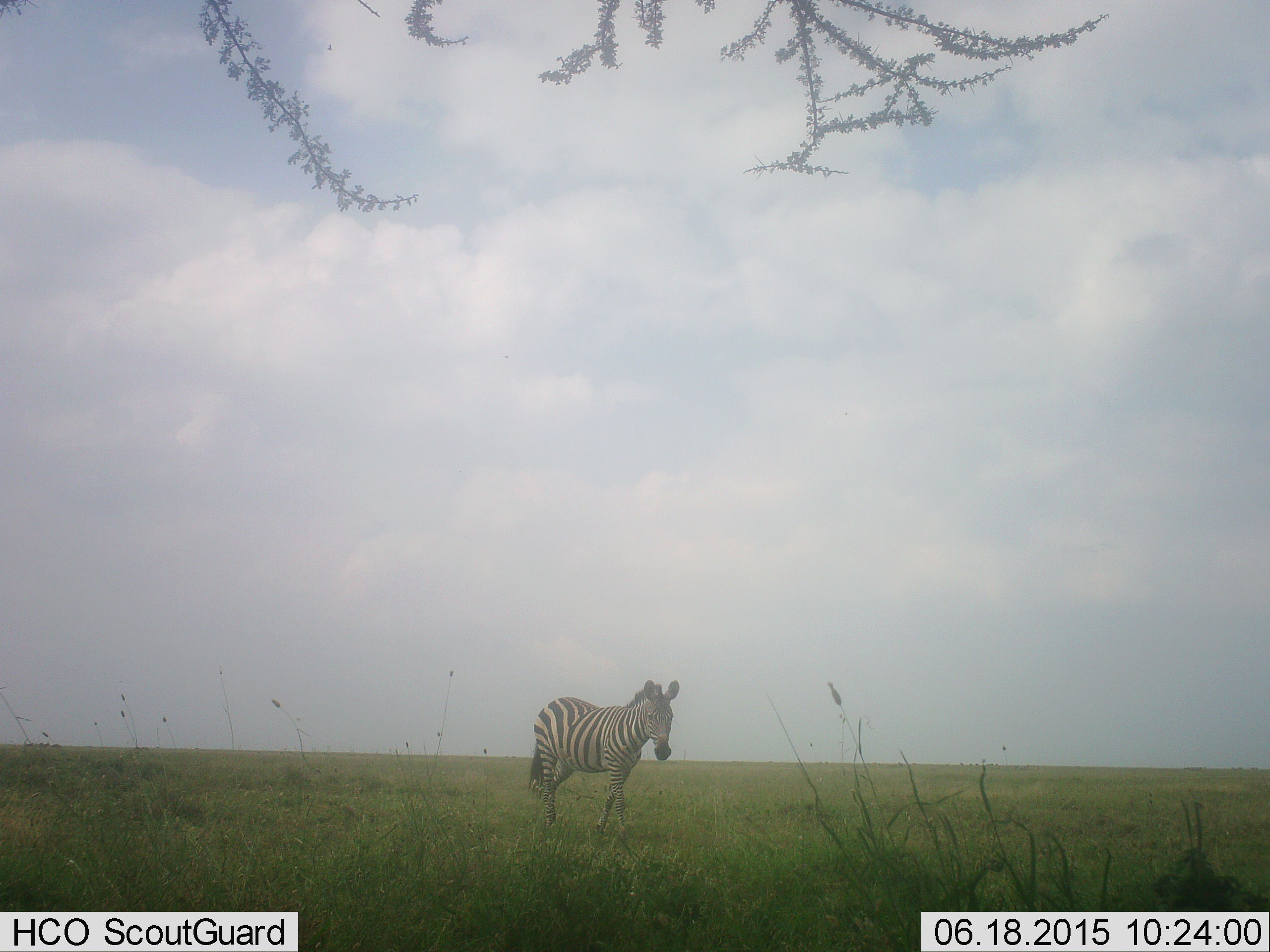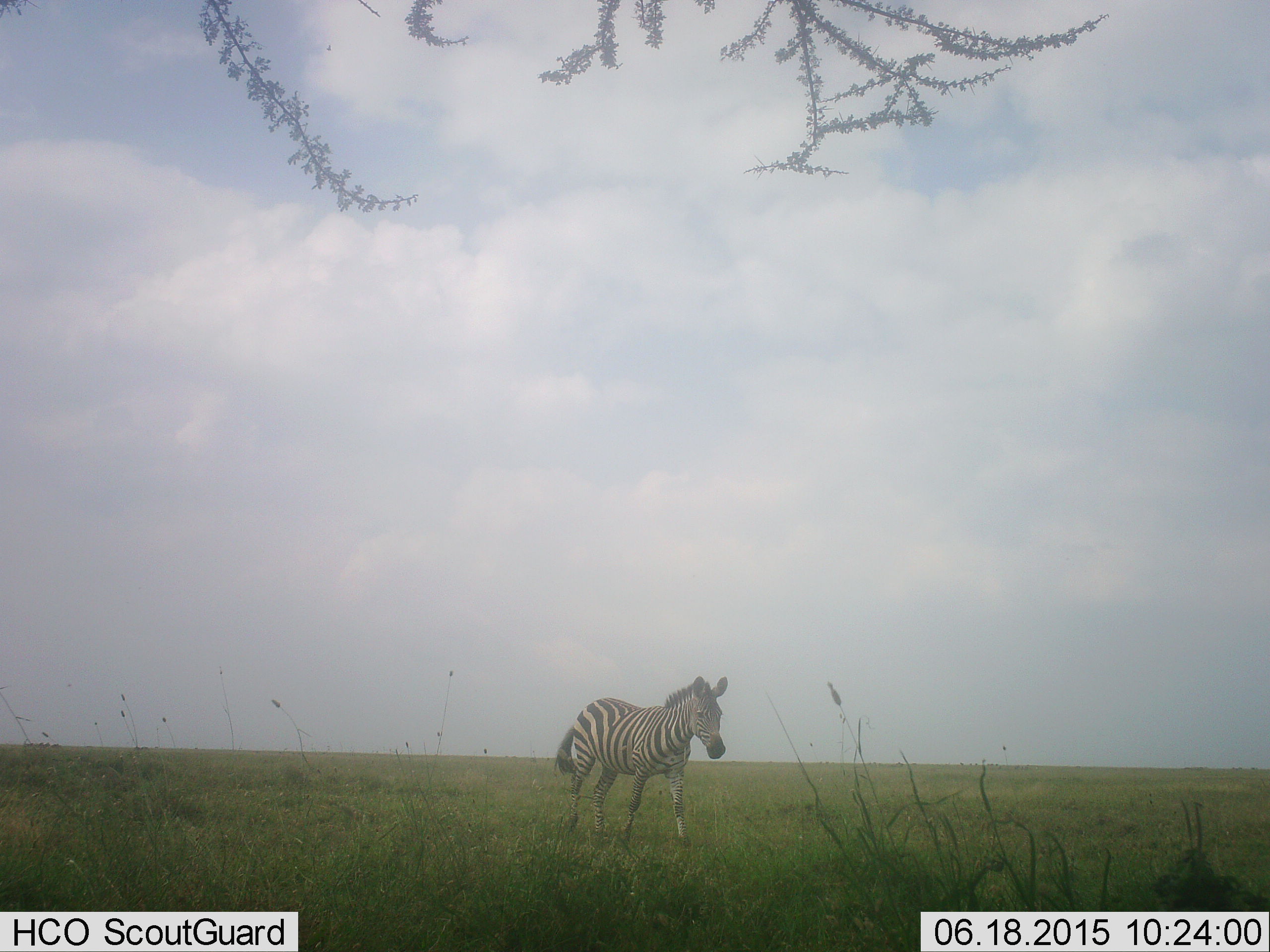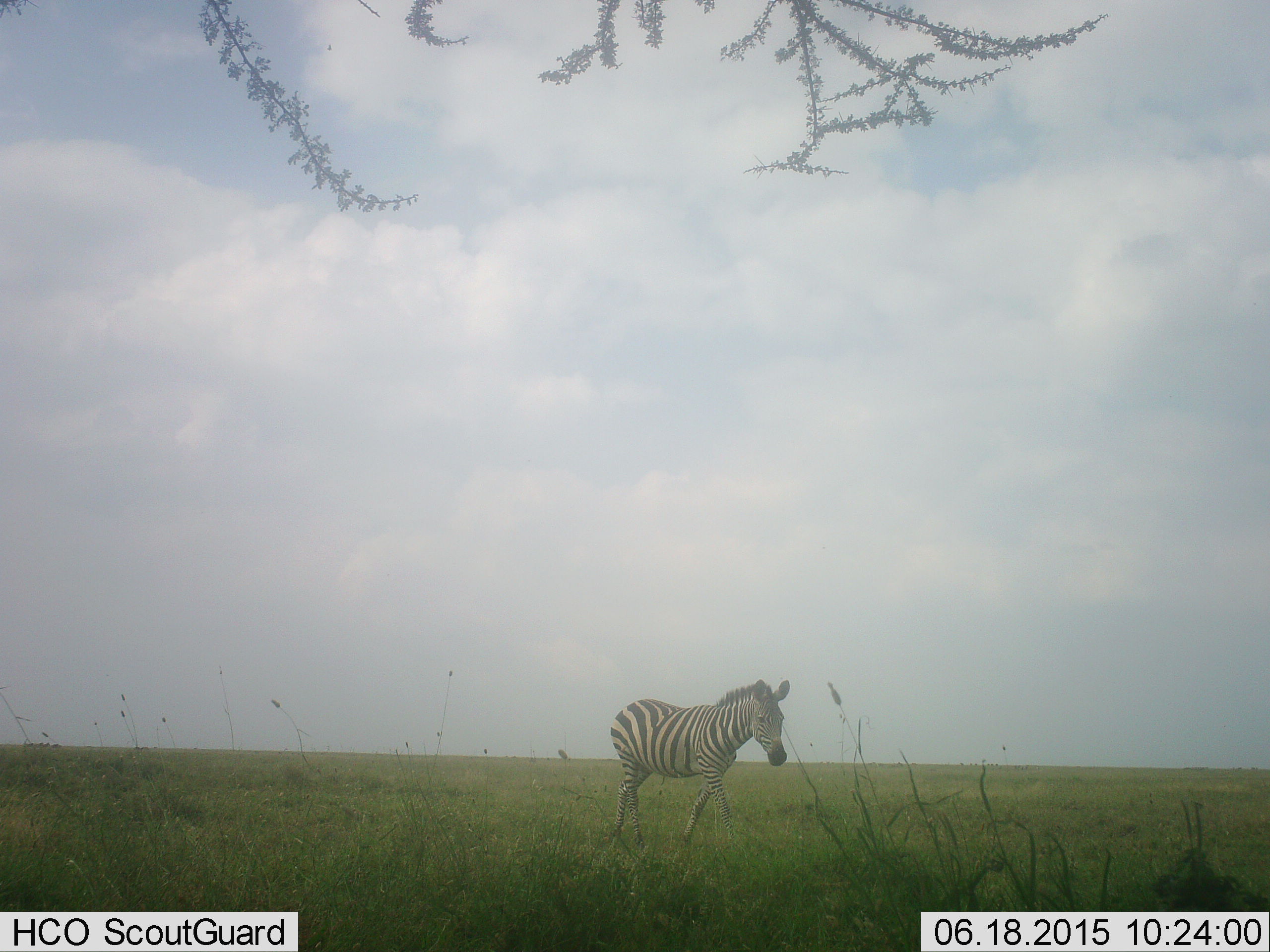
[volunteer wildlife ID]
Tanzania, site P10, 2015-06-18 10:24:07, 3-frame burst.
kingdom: Animalia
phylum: Chordata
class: Mammalia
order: Perissodactyla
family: Equidae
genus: Equus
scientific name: Equus quagga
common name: plains zebra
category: zebra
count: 1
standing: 0%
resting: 0%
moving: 100%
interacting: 0%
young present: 0%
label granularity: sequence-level